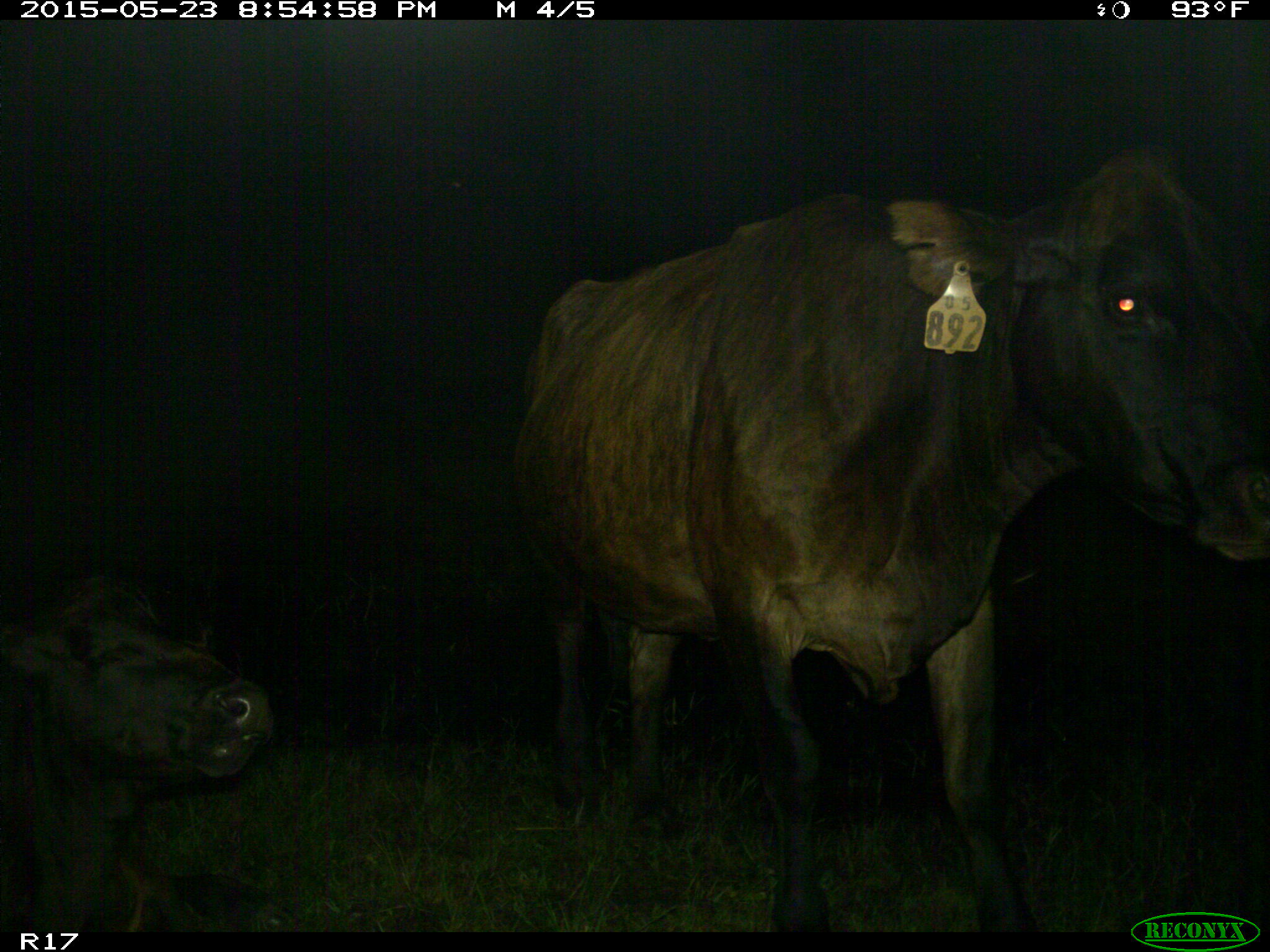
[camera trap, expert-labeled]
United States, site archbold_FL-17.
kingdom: Animalia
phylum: Chordata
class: Mammalia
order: Artiodactyla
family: Bovidae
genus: Bos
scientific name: Bos taurus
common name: domestic cow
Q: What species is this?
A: Bos taurus (domestic cow).